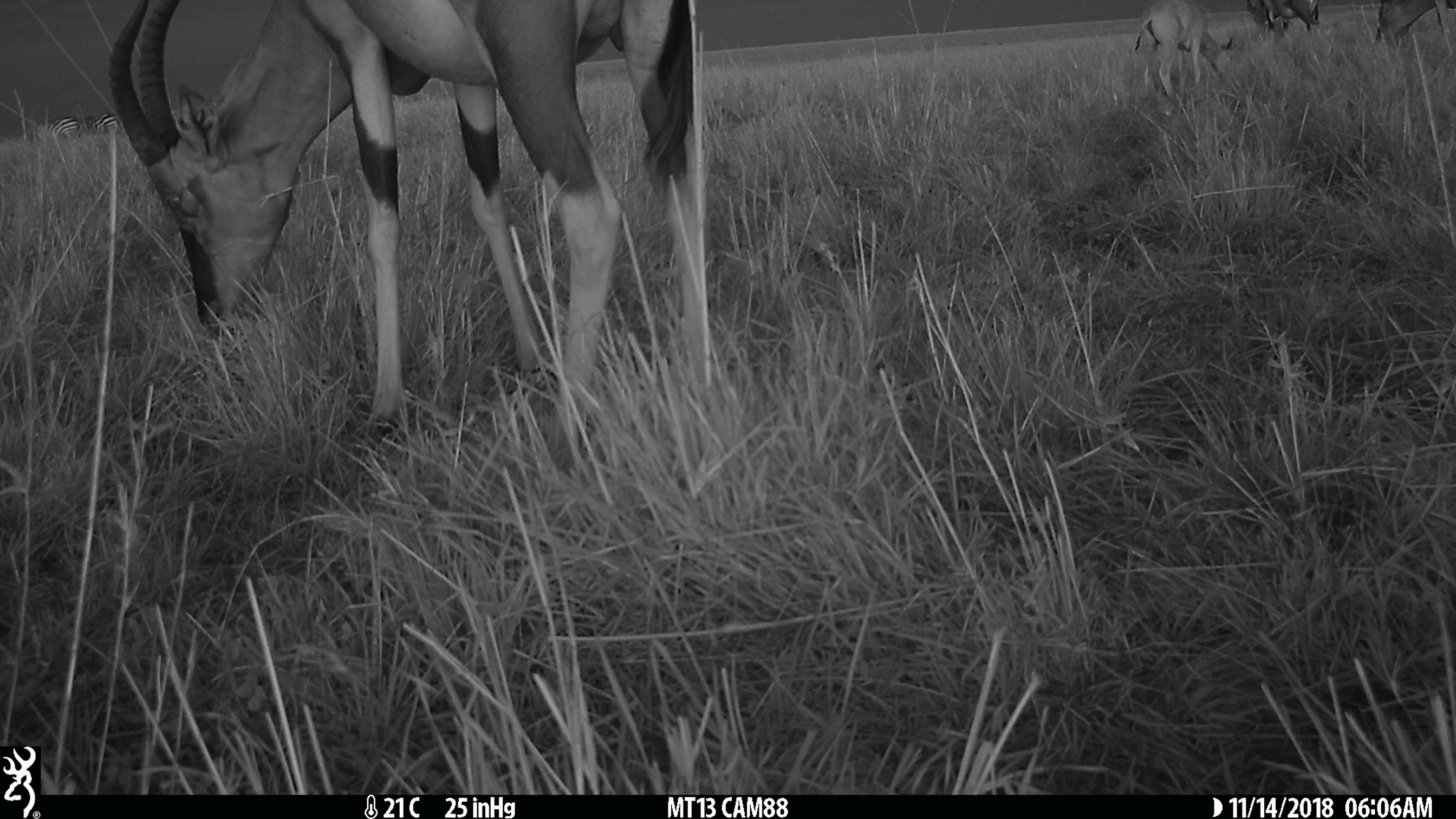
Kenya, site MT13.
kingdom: Animalia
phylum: Chordata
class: Mammalia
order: Artiodactyla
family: Bovidae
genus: Damaliscus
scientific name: Damaliscus lunatus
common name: topi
Topi (Damaliscus lunatus).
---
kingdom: Animalia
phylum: Chordata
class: Mammalia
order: Perissodactyla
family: Equidae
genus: Equus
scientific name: Equus quagga burchellii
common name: burchell's zebra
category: zebra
Zebra (burchell's zebra) (Equus quagga burchellii).